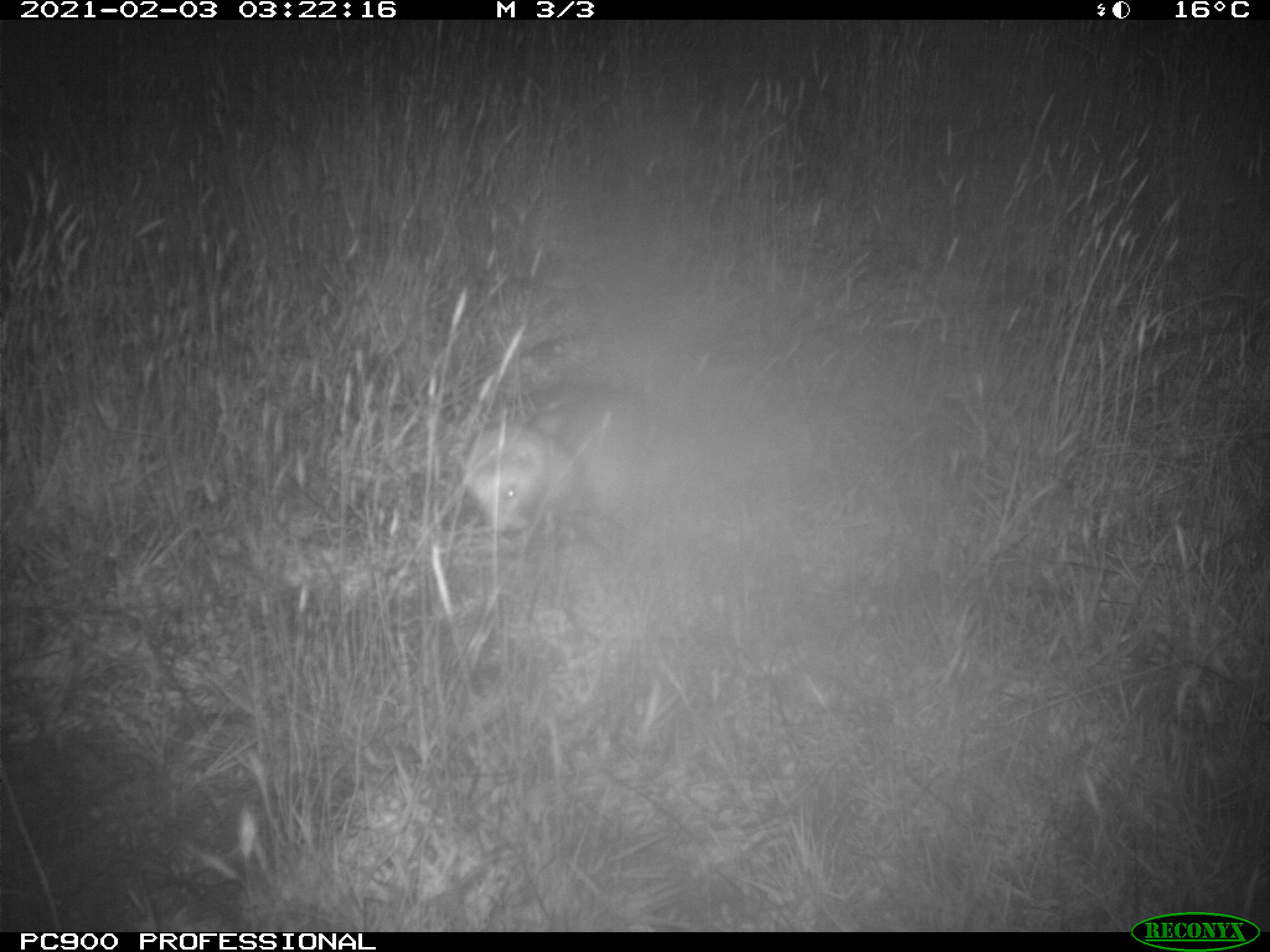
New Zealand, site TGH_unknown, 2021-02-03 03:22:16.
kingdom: Animalia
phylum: Chordata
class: Mammalia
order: Carnivora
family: Mustelidae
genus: Mustela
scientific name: Mustela furo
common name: ferret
Ferret (Mustela furo).